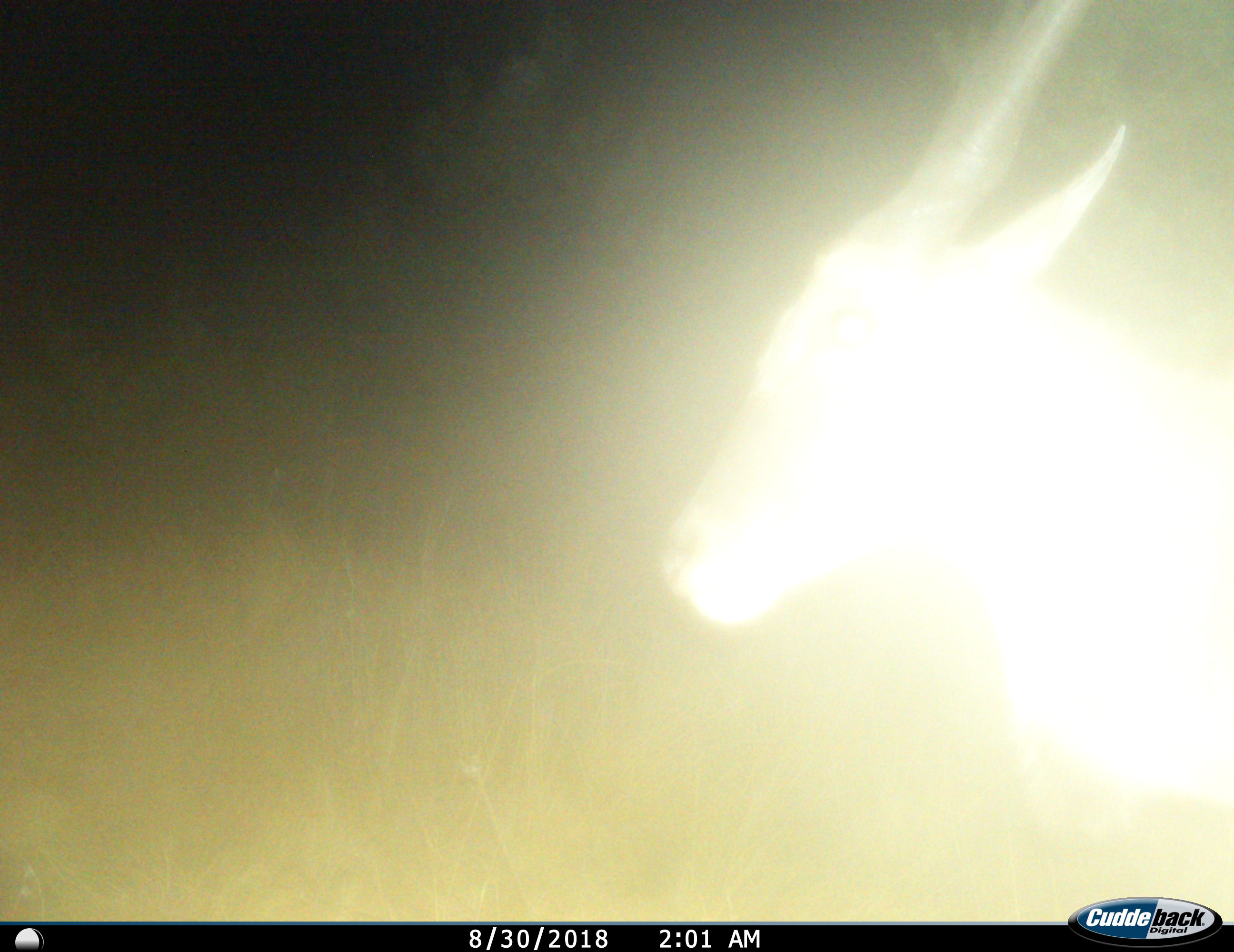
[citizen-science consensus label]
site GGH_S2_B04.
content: unidentified animal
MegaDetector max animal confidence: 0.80